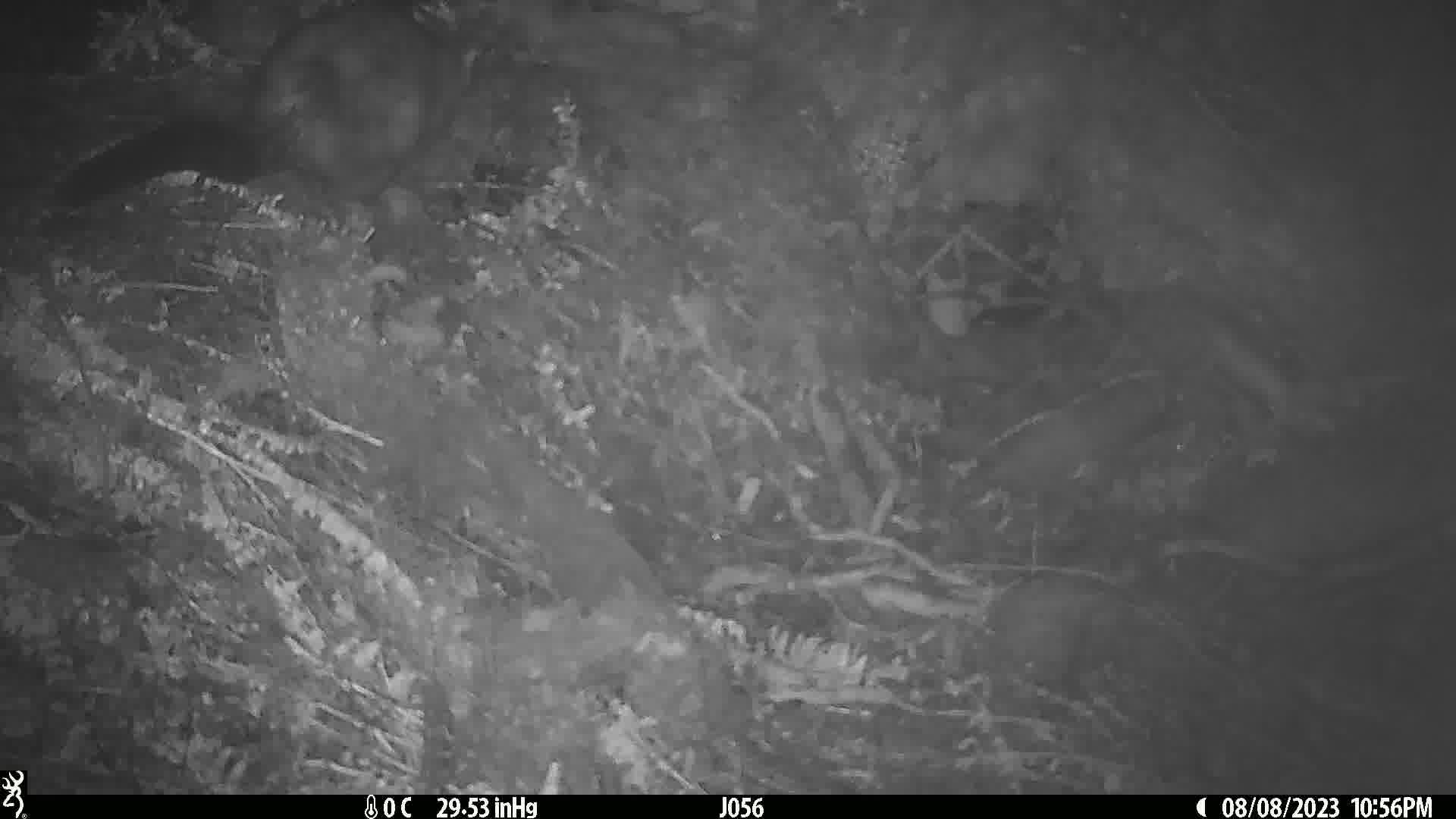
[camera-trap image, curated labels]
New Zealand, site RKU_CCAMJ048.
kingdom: Animalia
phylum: Chordata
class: Mammalia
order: Diprotodontia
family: Phalangeridae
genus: Trichosurus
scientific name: Trichosurus vulpecula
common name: common brushtail possum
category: possum